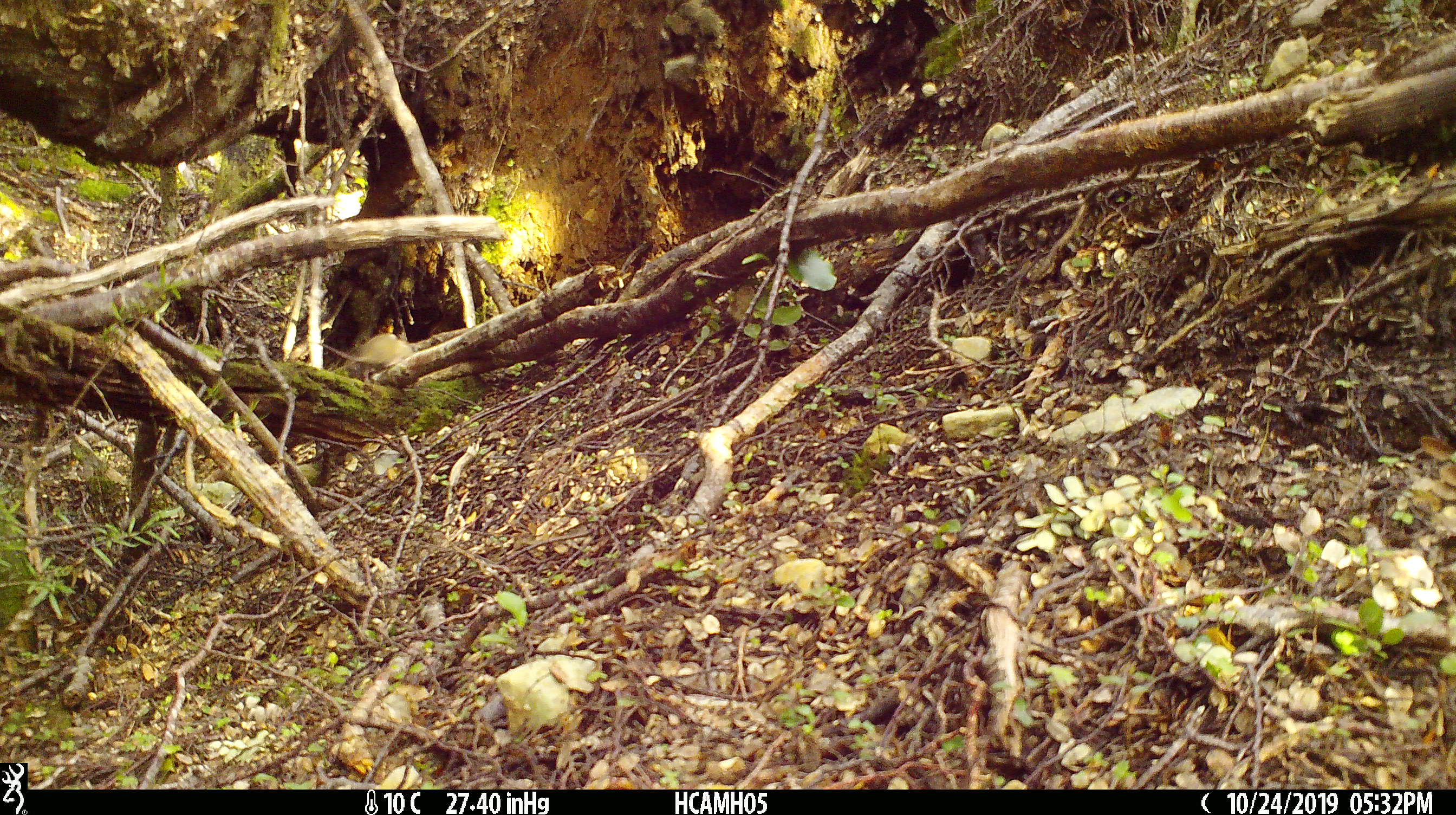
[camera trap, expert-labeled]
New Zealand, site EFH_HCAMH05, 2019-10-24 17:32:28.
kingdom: Animalia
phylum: Chordata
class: Mammalia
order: Rodentia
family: Muridae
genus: Mus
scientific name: Mus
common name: mouse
Mouse (Mus).